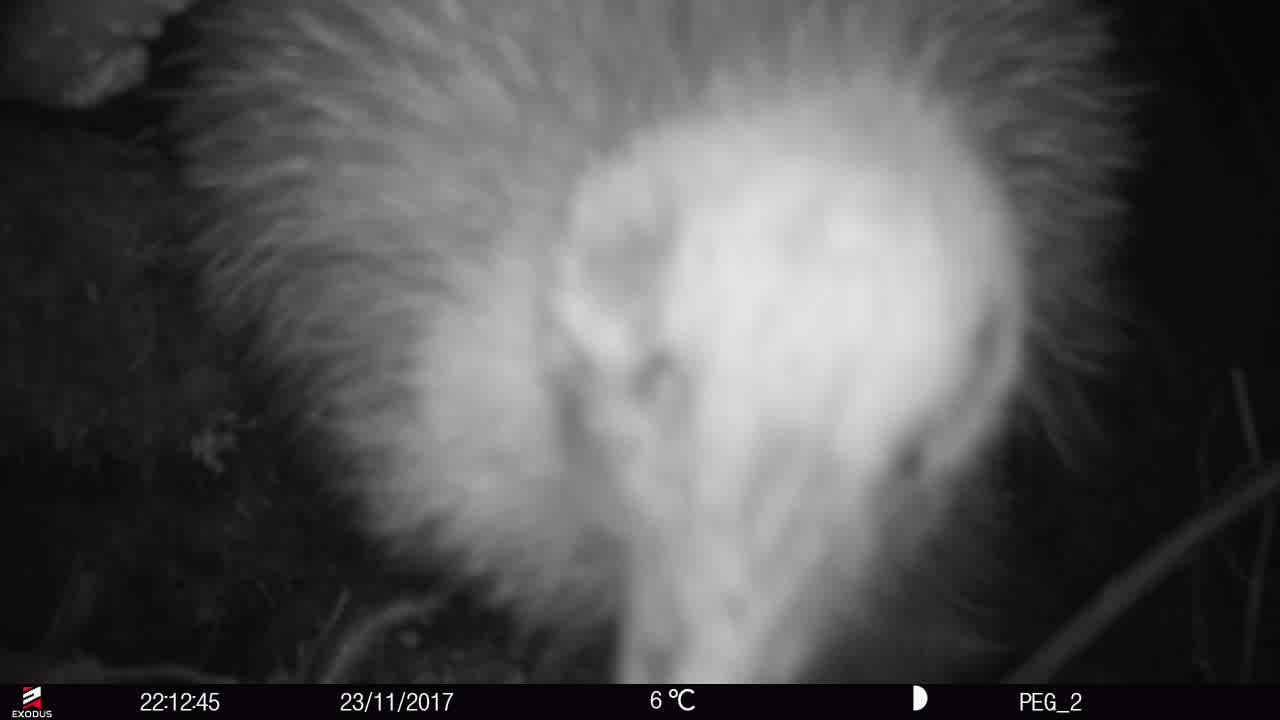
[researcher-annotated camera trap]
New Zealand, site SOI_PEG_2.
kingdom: Animalia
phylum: Chordata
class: Aves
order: Apterygiformes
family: Apterygidae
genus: Apteryx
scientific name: Apteryx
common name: kiwi